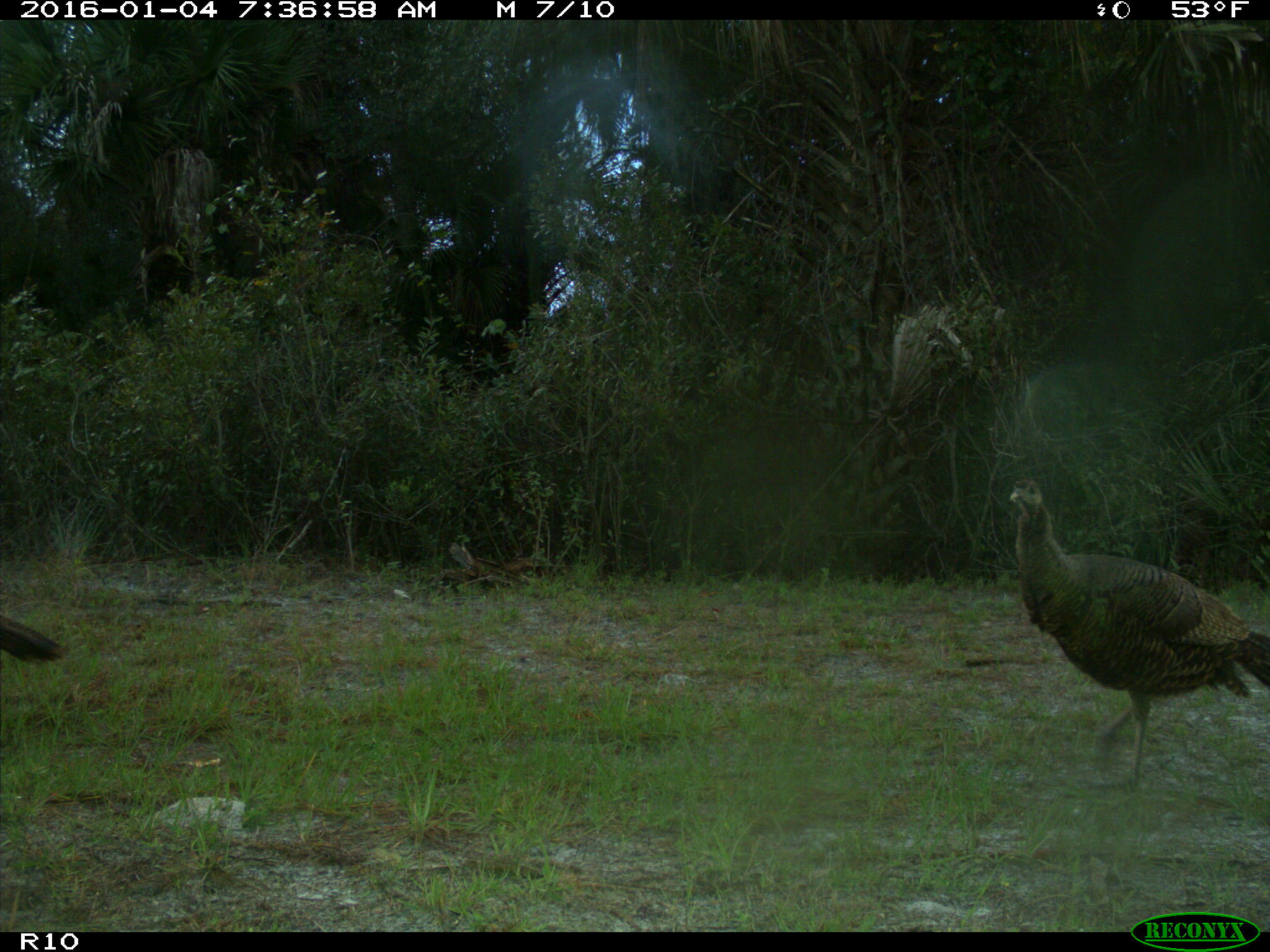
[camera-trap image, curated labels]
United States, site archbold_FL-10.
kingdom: Animalia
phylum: Chordata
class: Aves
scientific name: Aves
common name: birds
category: unidentified bird